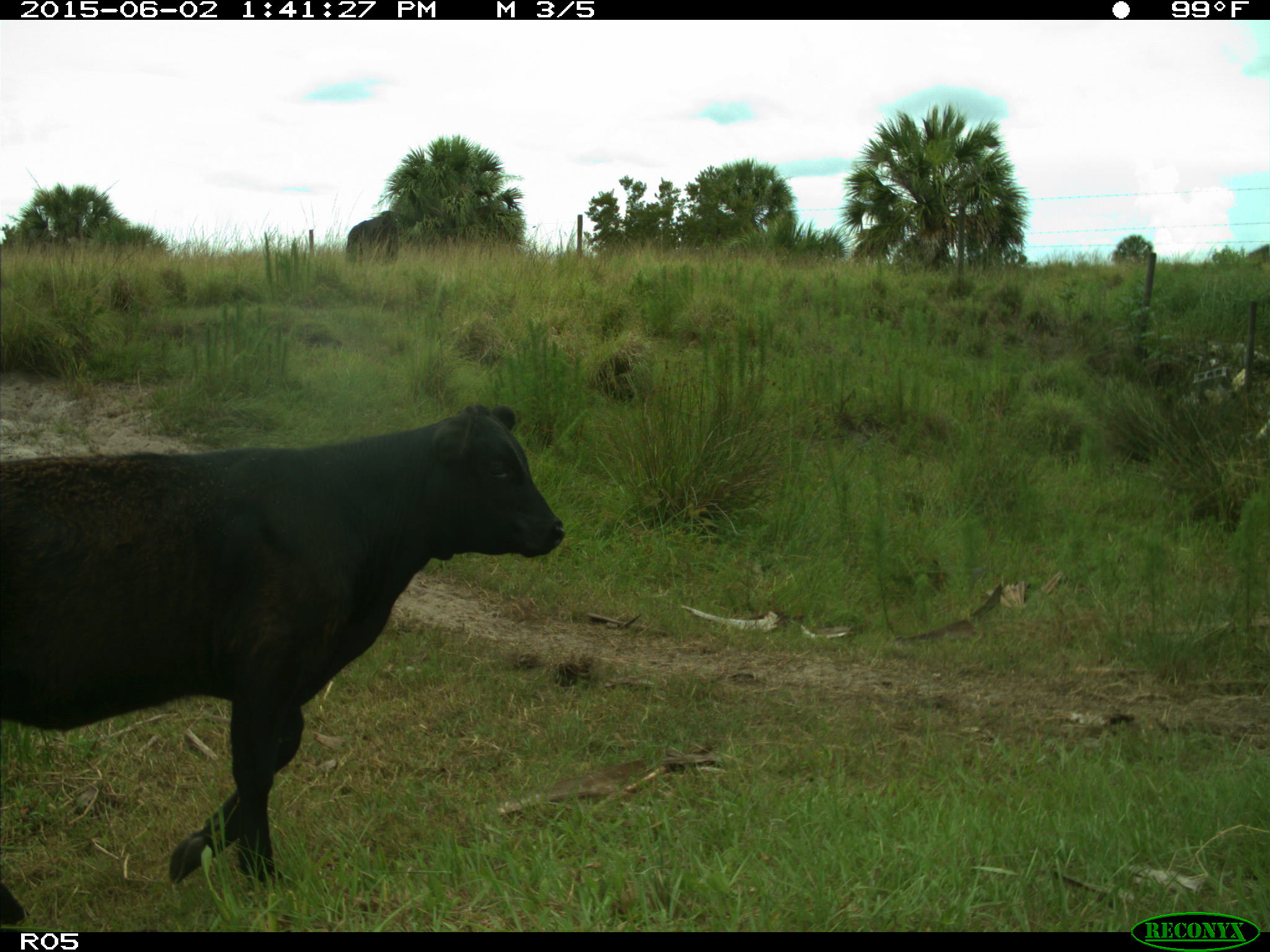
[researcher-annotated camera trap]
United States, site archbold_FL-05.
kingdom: Animalia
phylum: Chordata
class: Mammalia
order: Artiodactyla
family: Bovidae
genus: Bos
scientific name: Bos taurus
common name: domestic cow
Bos taurus (domestic cow).